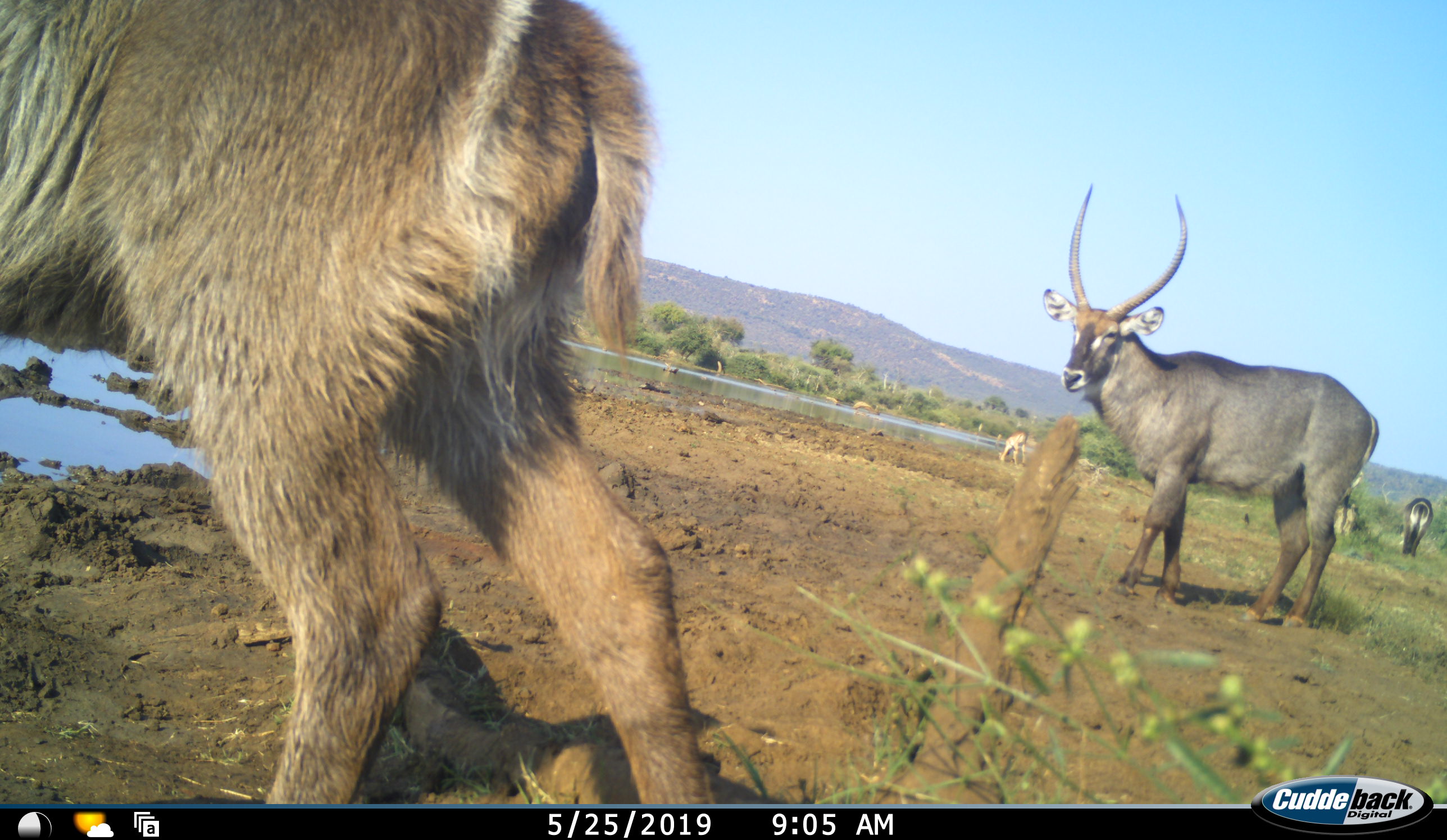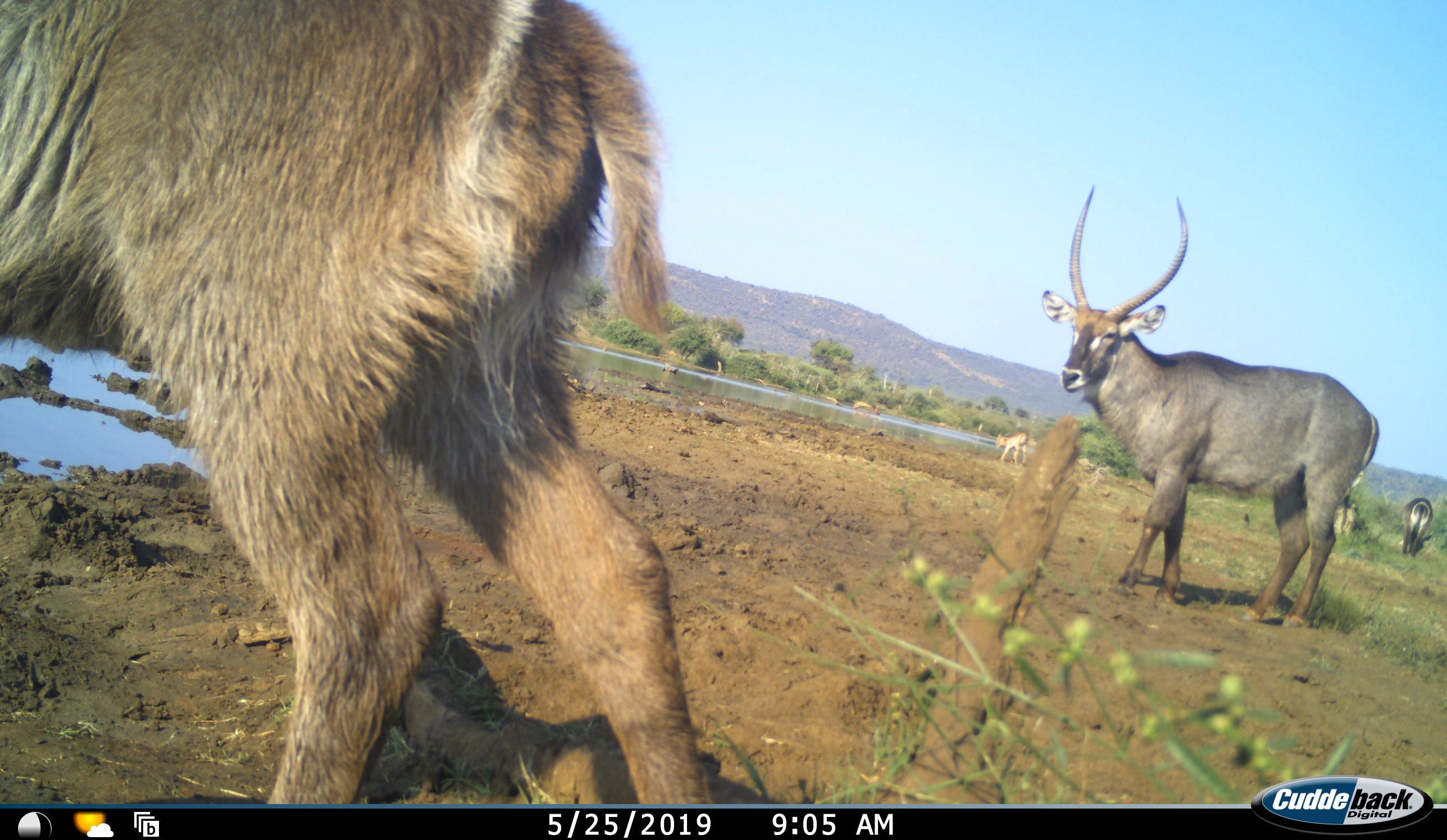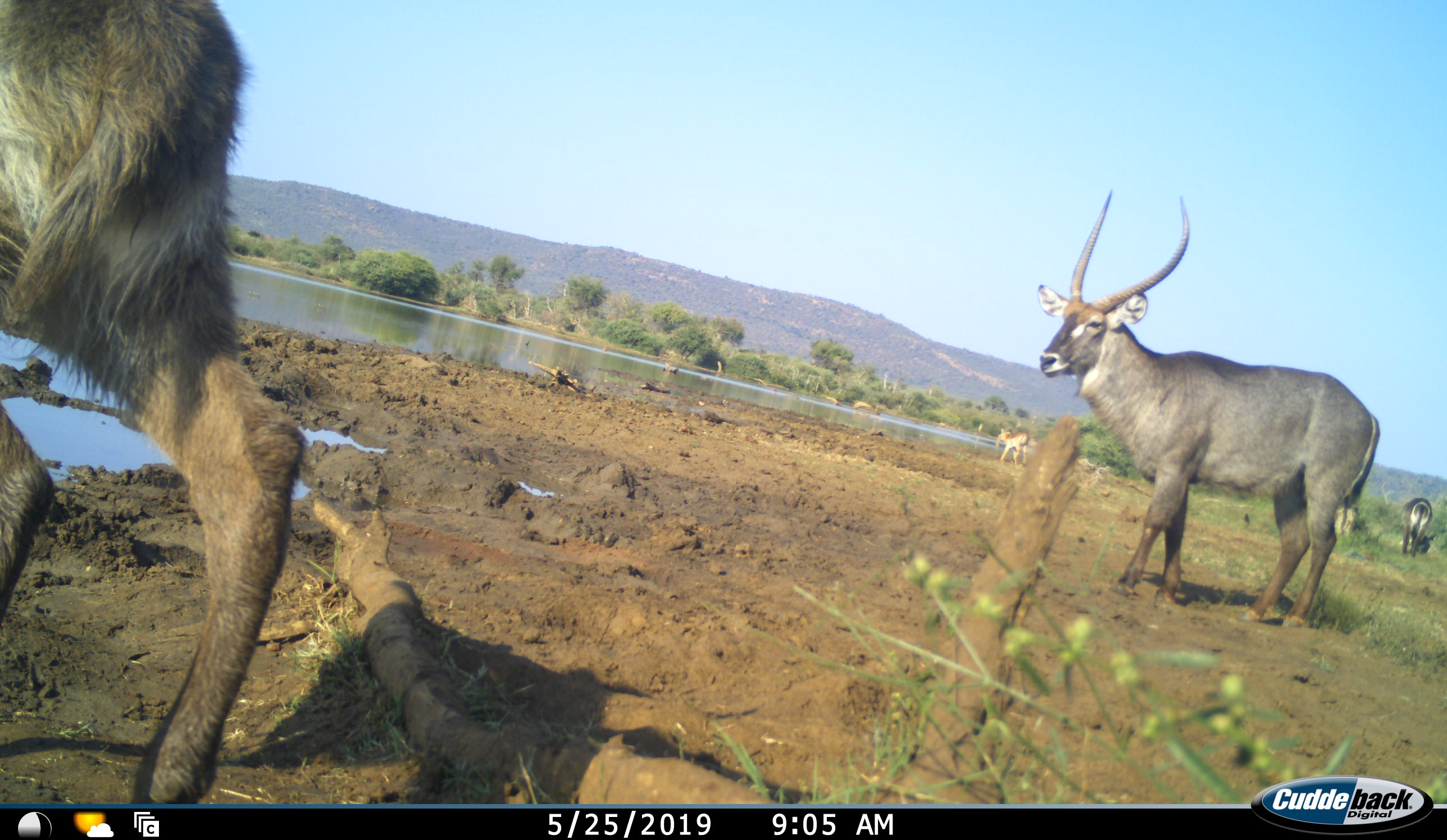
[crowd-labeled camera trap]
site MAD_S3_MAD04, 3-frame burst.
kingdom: Animalia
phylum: Chordata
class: Mammalia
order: Artiodactyla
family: Bovidae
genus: Kobus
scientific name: Kobus ellipsiprymnus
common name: waterbuck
Waterbuck (Kobus ellipsiprymnus), count 3. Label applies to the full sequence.